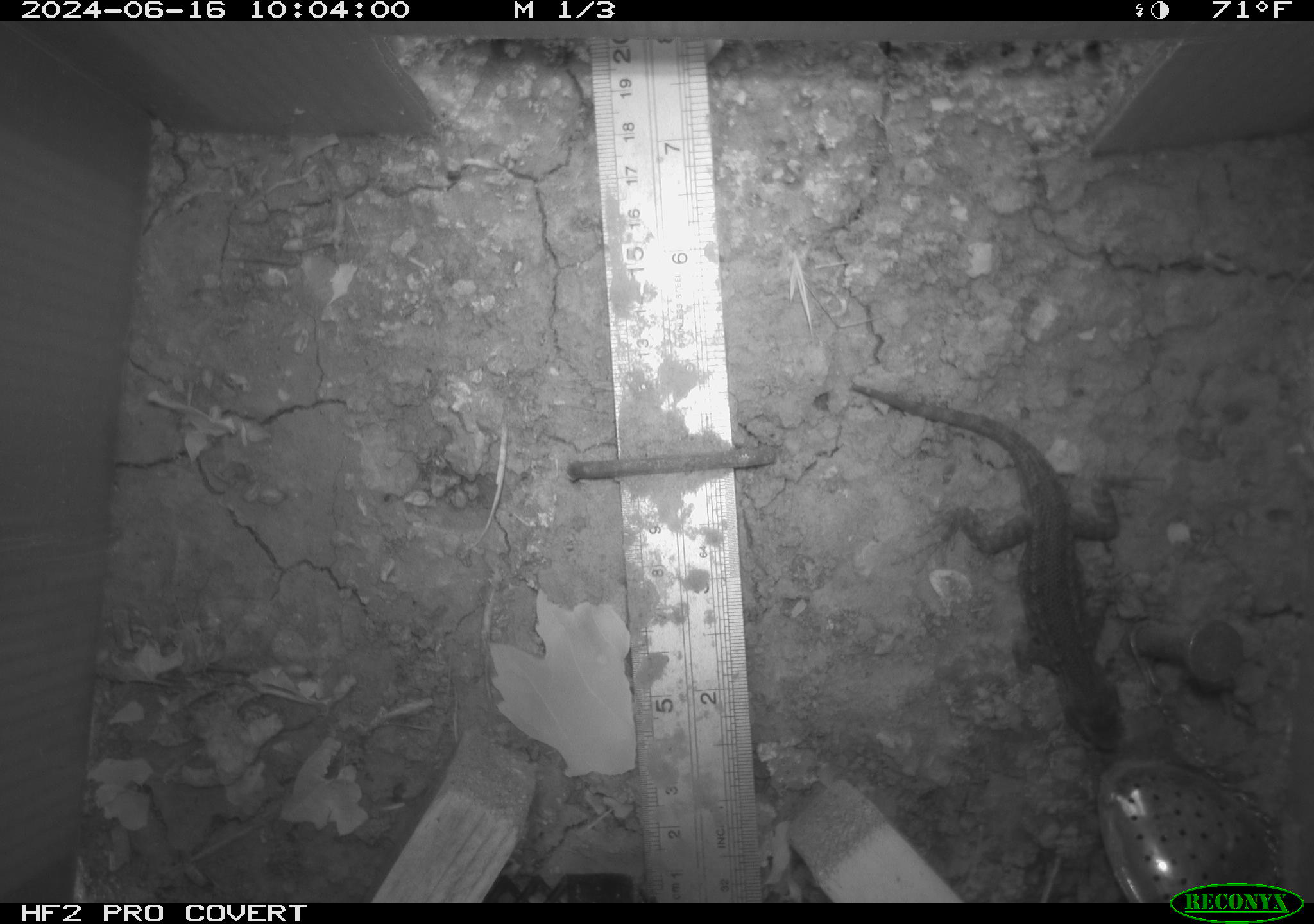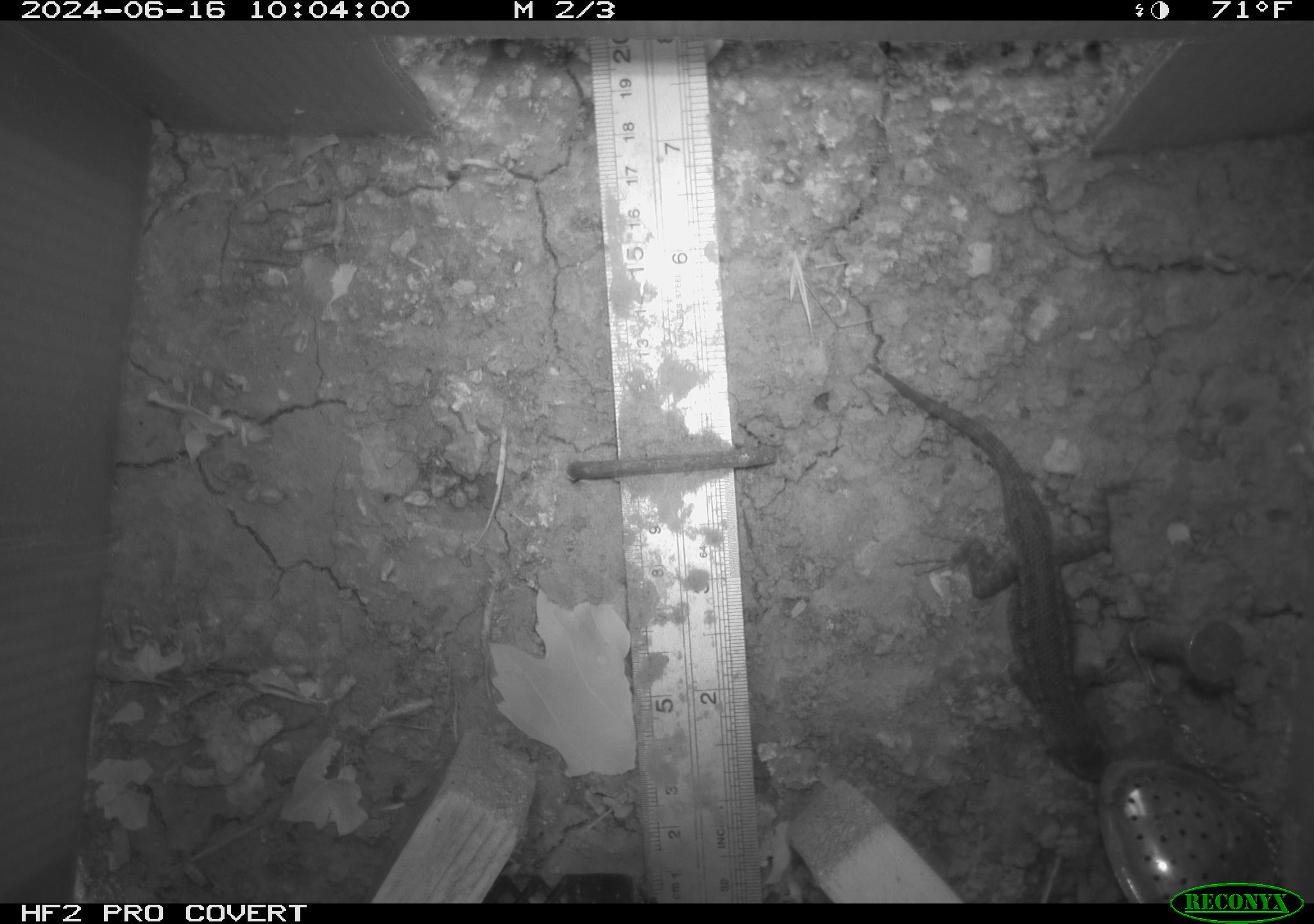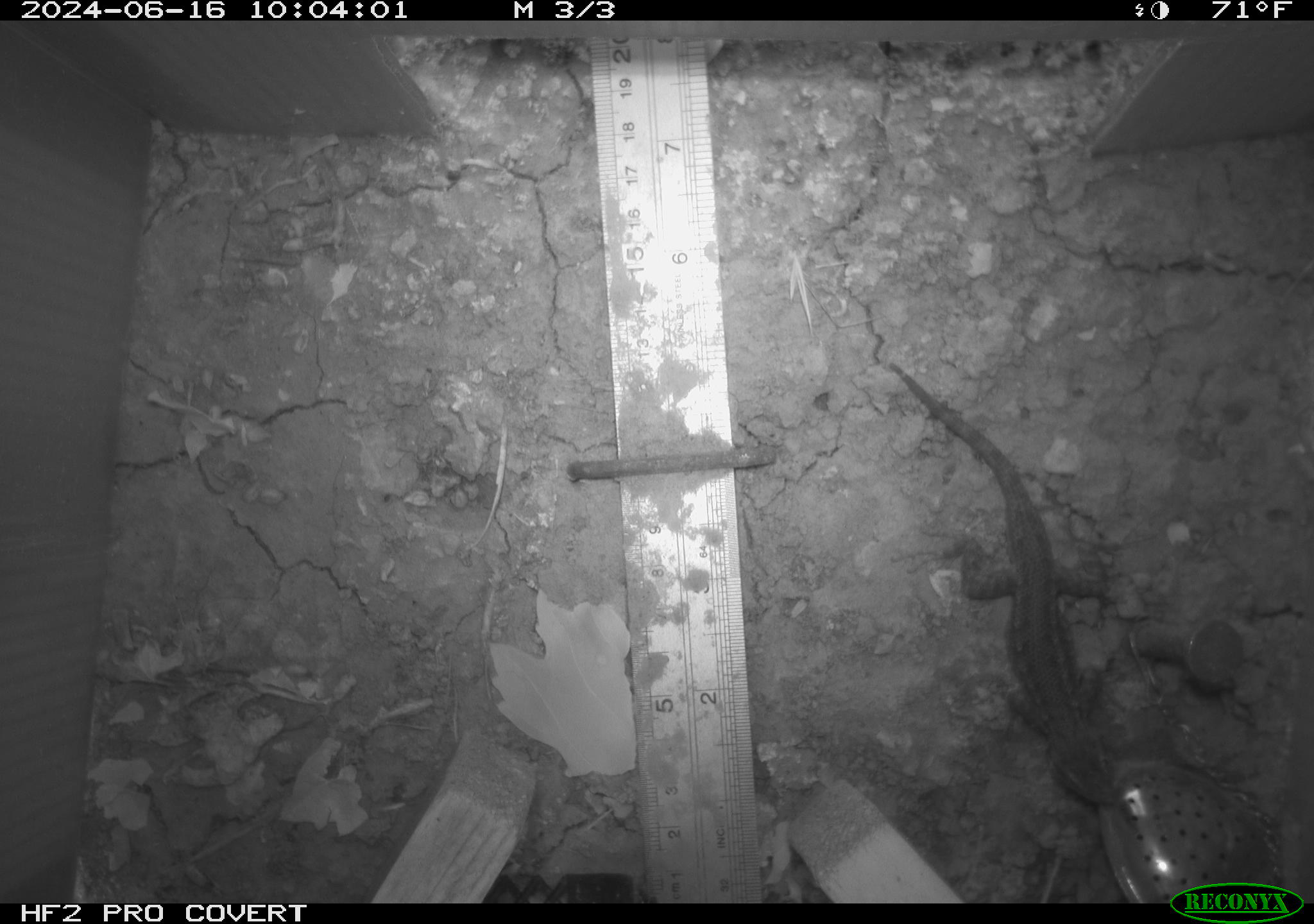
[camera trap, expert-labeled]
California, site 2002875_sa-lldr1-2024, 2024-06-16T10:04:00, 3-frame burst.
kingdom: Animalia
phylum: Chordata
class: Reptilia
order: Squamata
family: Phrynosomatidae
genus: Sceloporus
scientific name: Sceloporus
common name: spiny lizards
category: sceloporus species